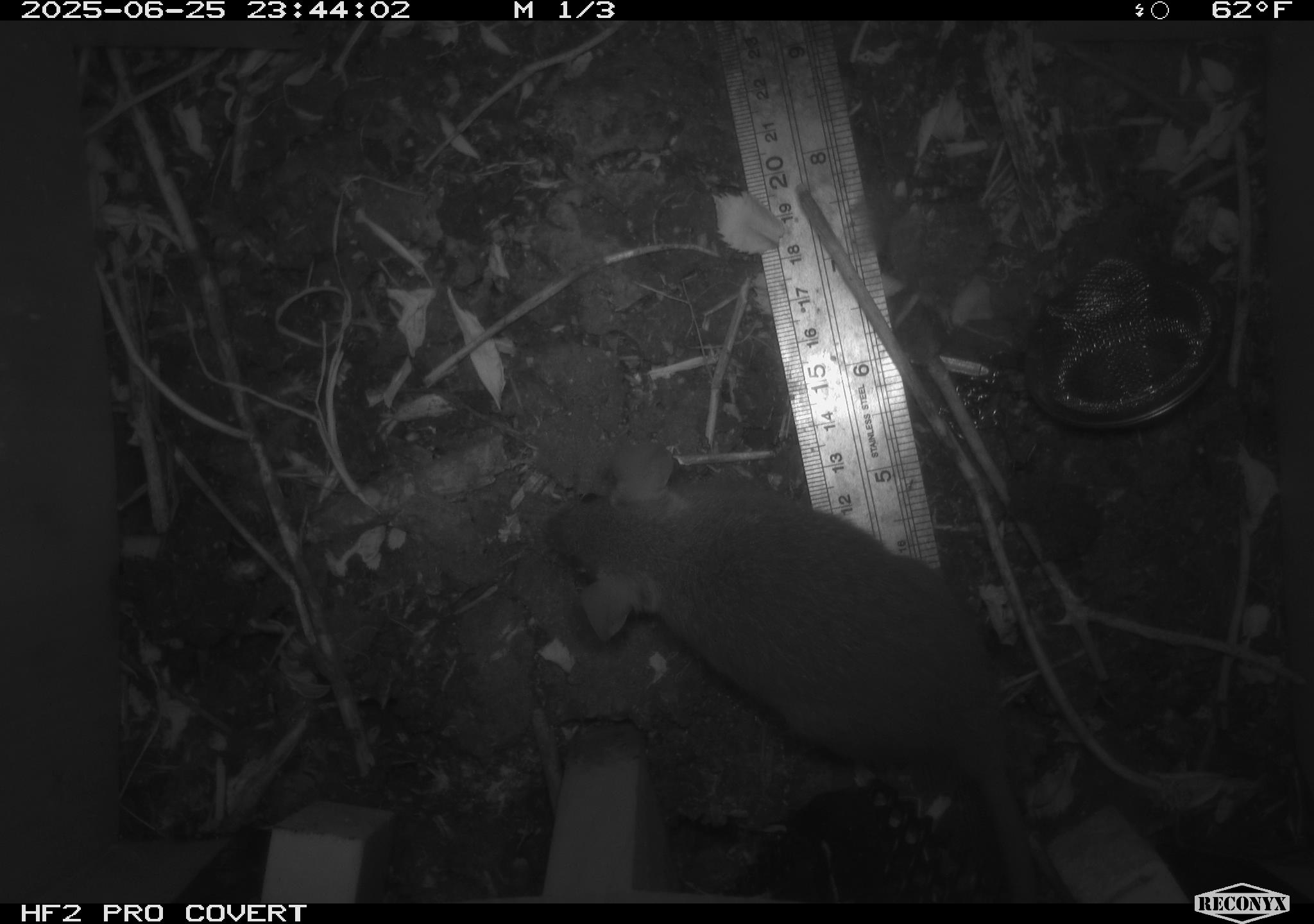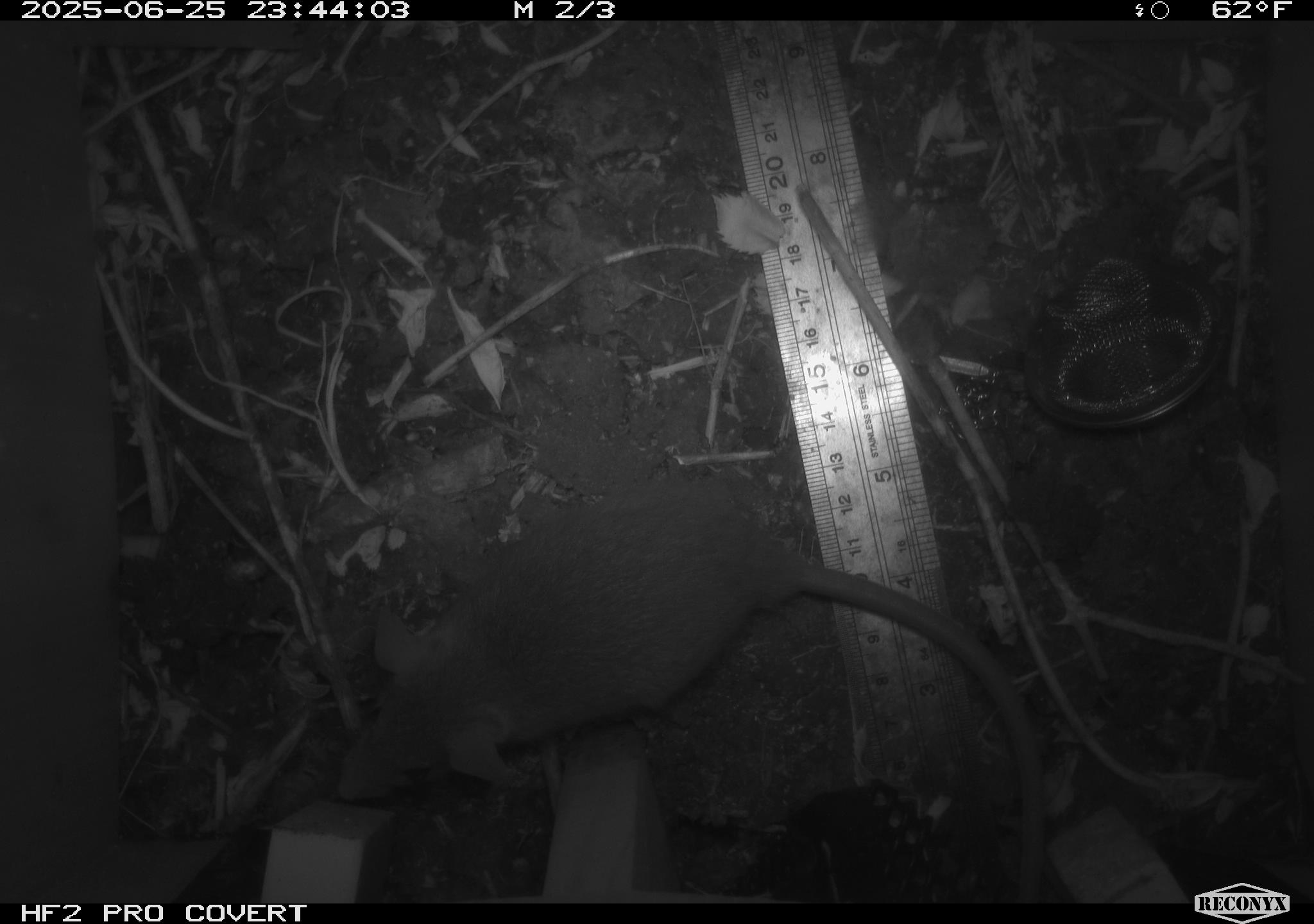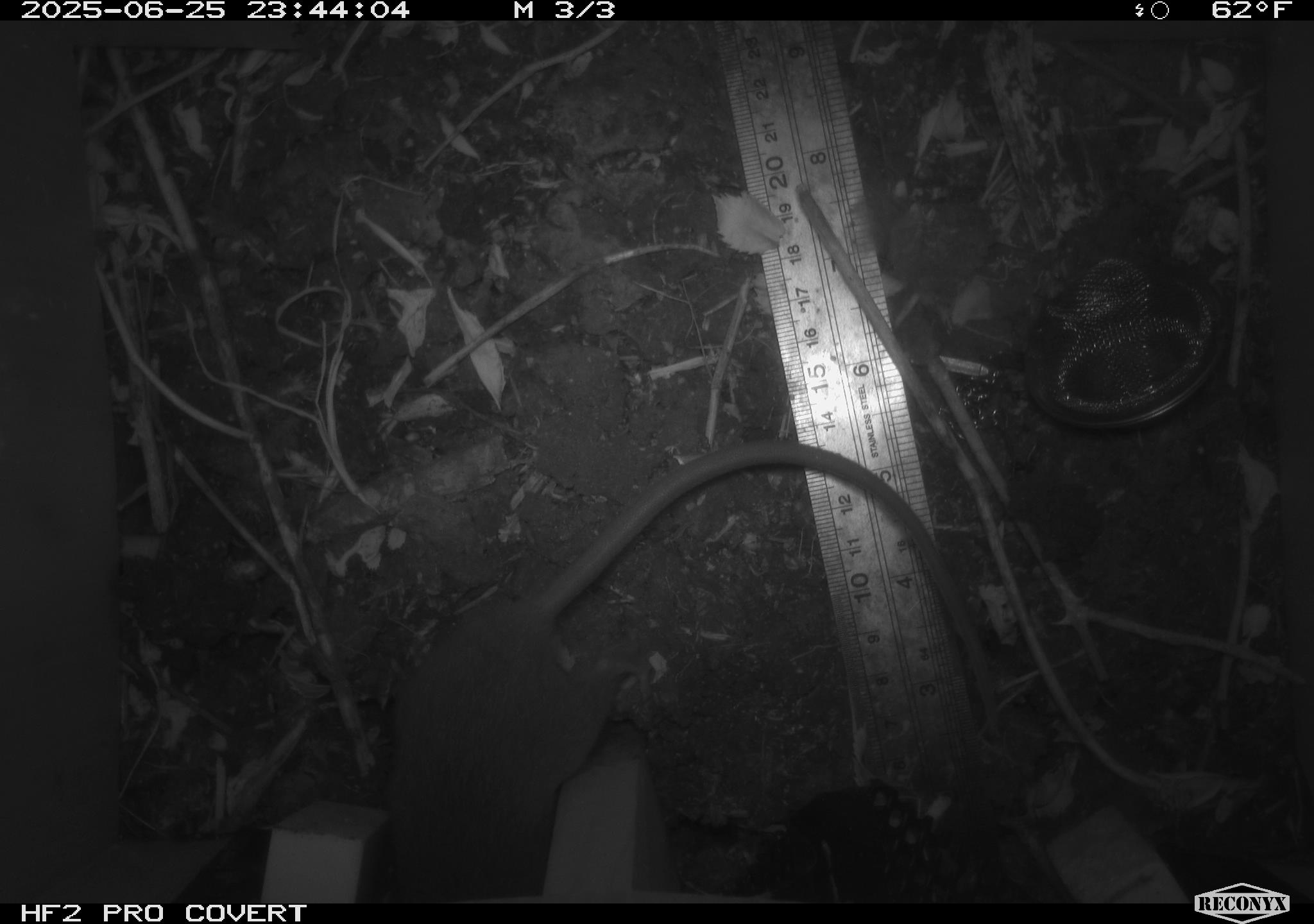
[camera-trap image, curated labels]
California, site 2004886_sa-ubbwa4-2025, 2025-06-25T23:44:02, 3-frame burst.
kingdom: Animalia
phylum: Chordata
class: Mammalia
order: Rodentia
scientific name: Rodentia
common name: rodent